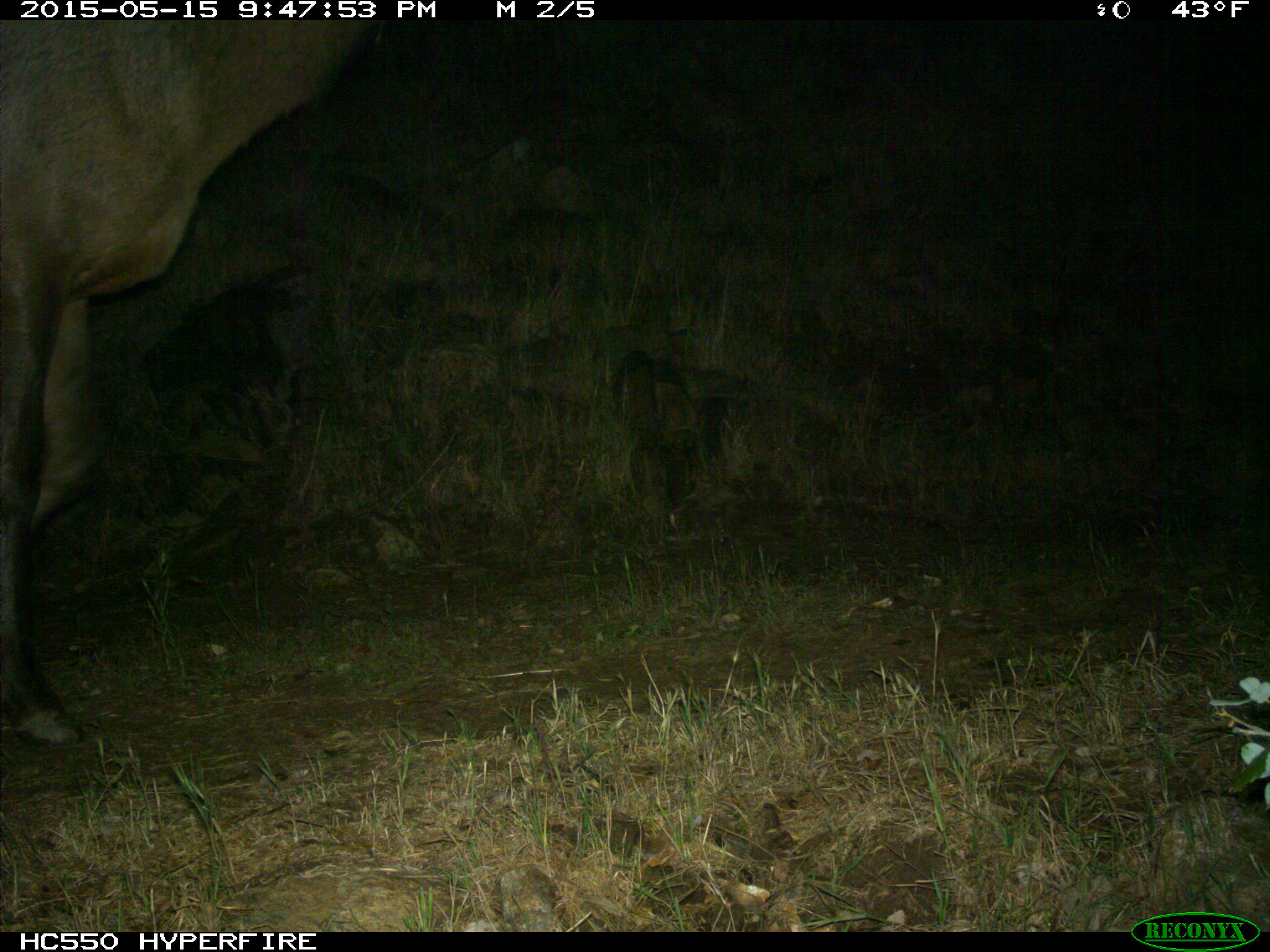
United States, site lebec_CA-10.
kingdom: Animalia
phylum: Chordata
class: Mammalia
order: Artiodactyla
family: Cervidae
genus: Cervus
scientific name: Cervus canadensis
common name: elk